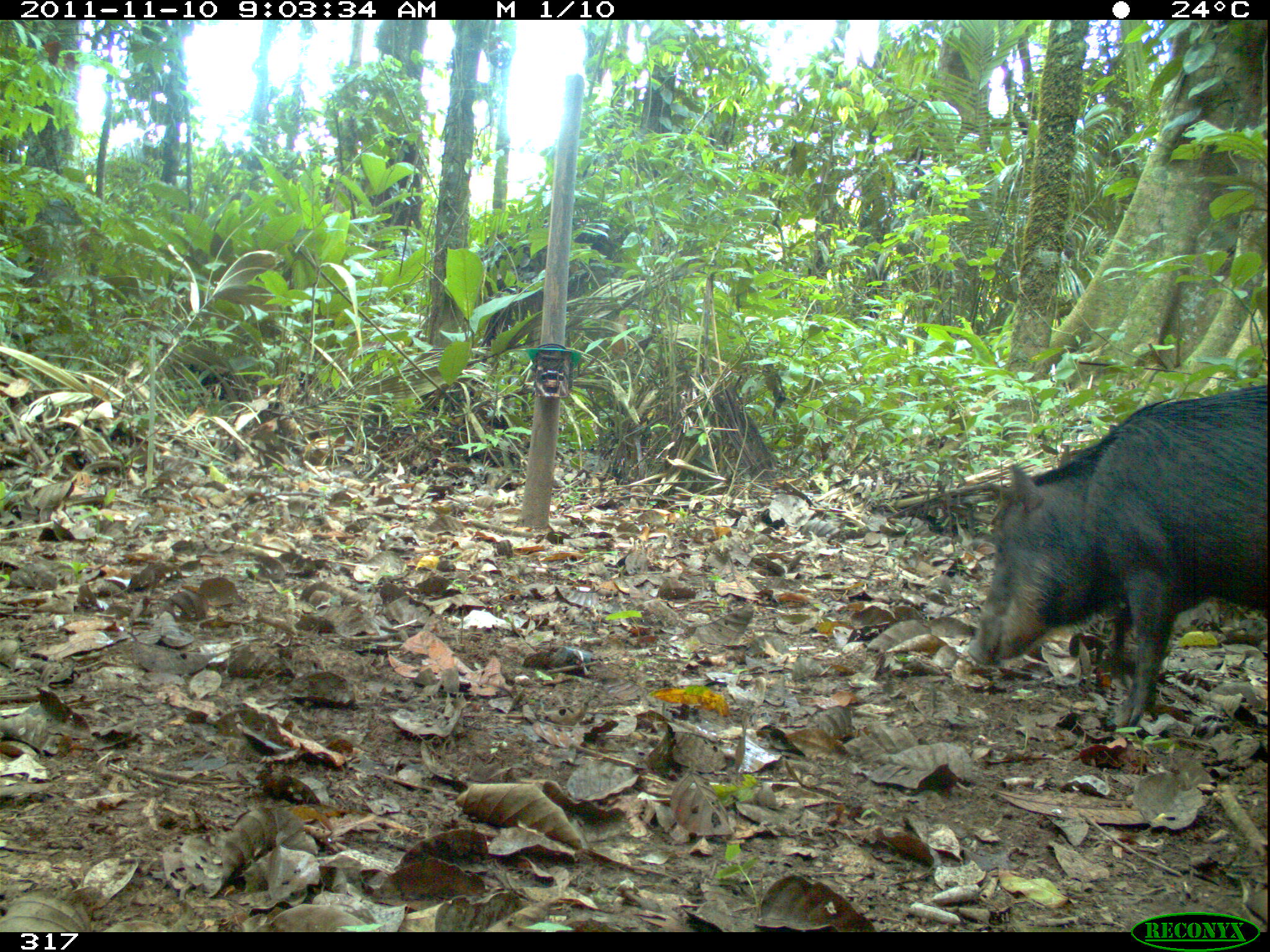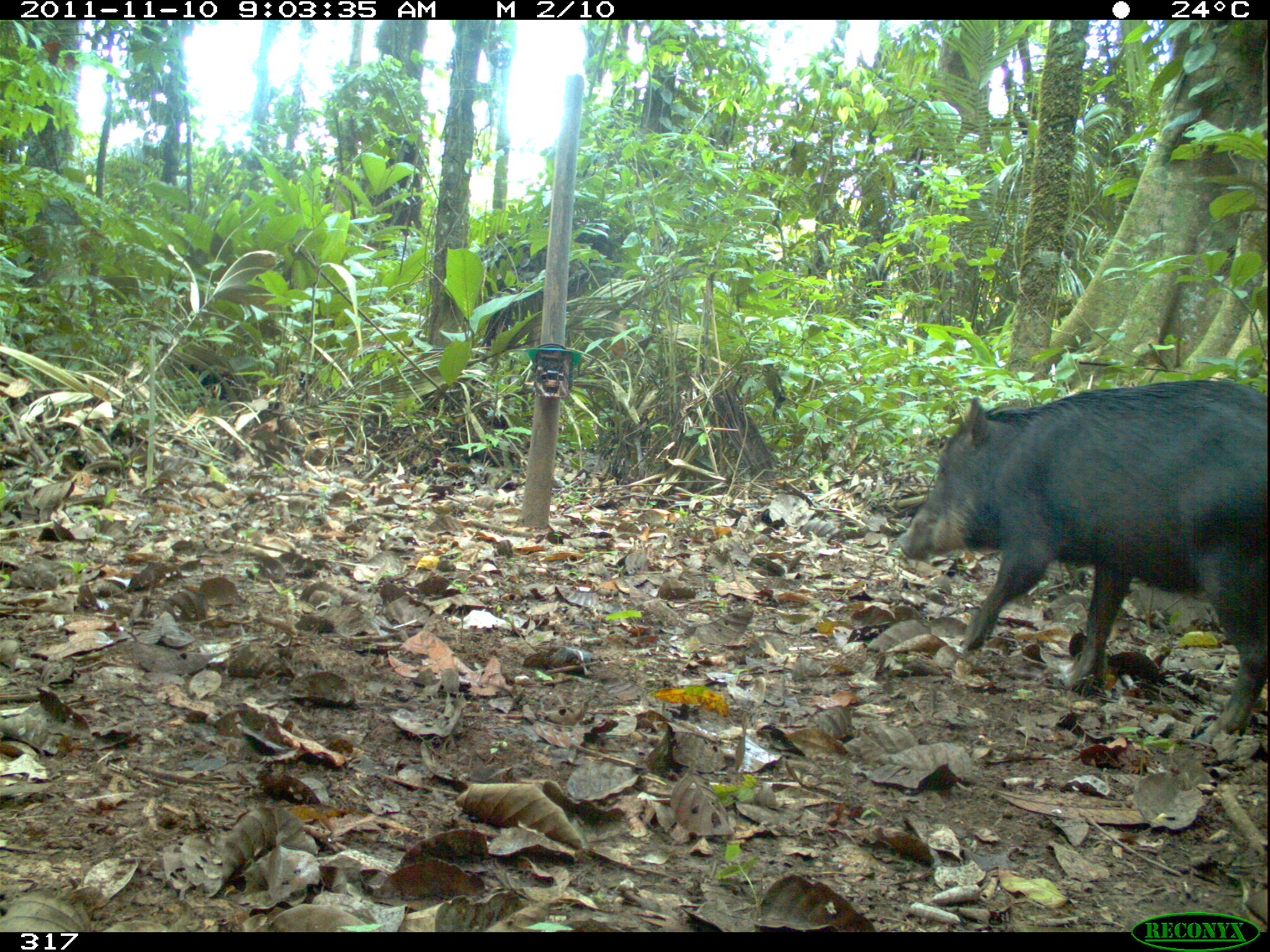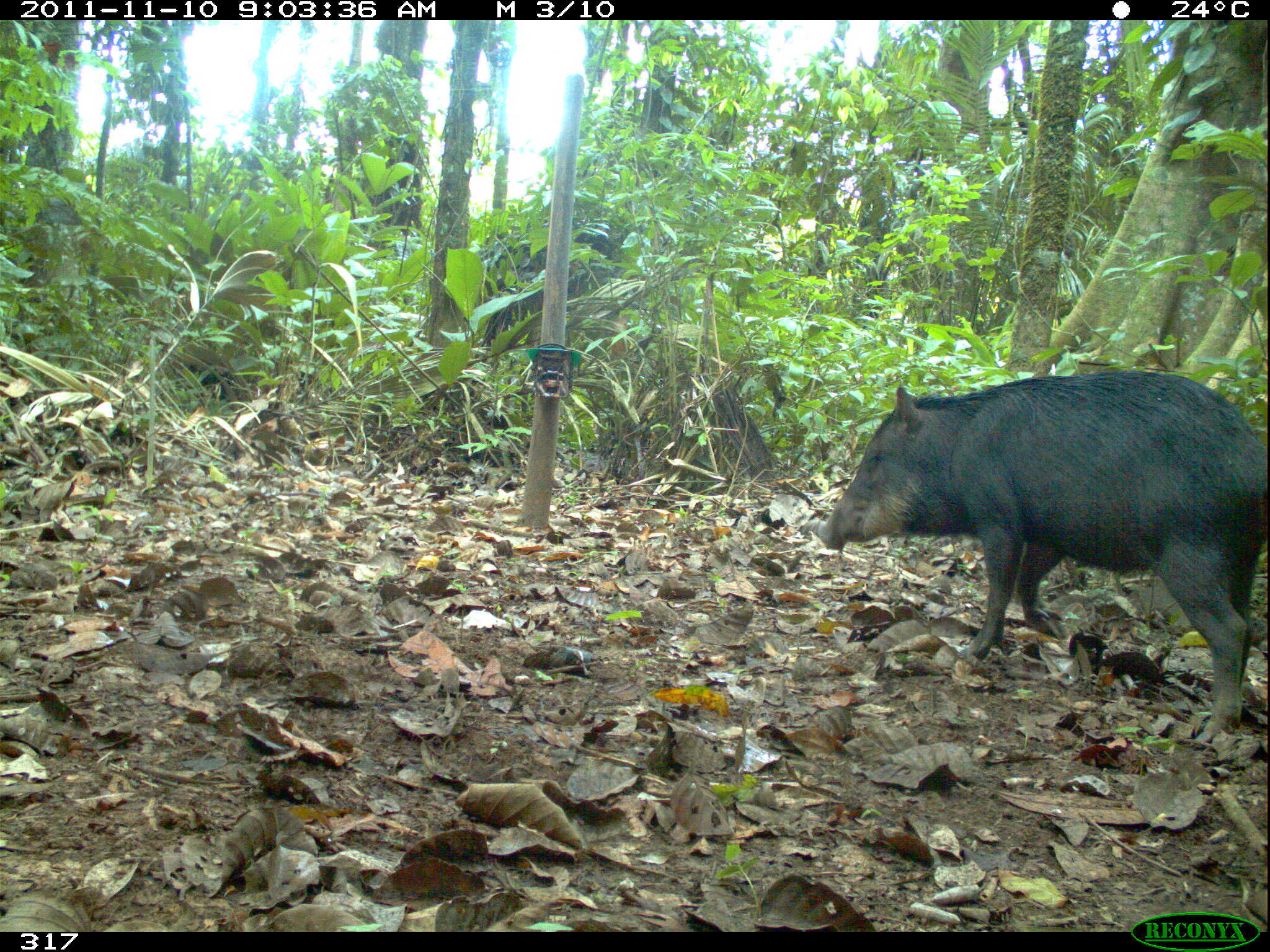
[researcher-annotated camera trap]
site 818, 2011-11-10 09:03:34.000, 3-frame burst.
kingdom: Animalia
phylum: Chordata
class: Mammalia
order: Artiodactyla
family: Tayassuidae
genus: Tayassu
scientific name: Tayassu pecari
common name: white-lipped peccary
Tayassu pecari (white-lipped peccary).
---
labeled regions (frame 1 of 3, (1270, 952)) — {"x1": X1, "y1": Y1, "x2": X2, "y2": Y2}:
tayassu pecari: {"x1": 964, "y1": 383, "x2": 1268, "y2": 721}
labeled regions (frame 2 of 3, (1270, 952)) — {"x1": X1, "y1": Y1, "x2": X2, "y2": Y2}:
tayassu pecari: {"x1": 889, "y1": 375, "x2": 1270, "y2": 735}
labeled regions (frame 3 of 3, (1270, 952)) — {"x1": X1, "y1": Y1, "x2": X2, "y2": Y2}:
tayassu pecari: {"x1": 815, "y1": 370, "x2": 1266, "y2": 741}